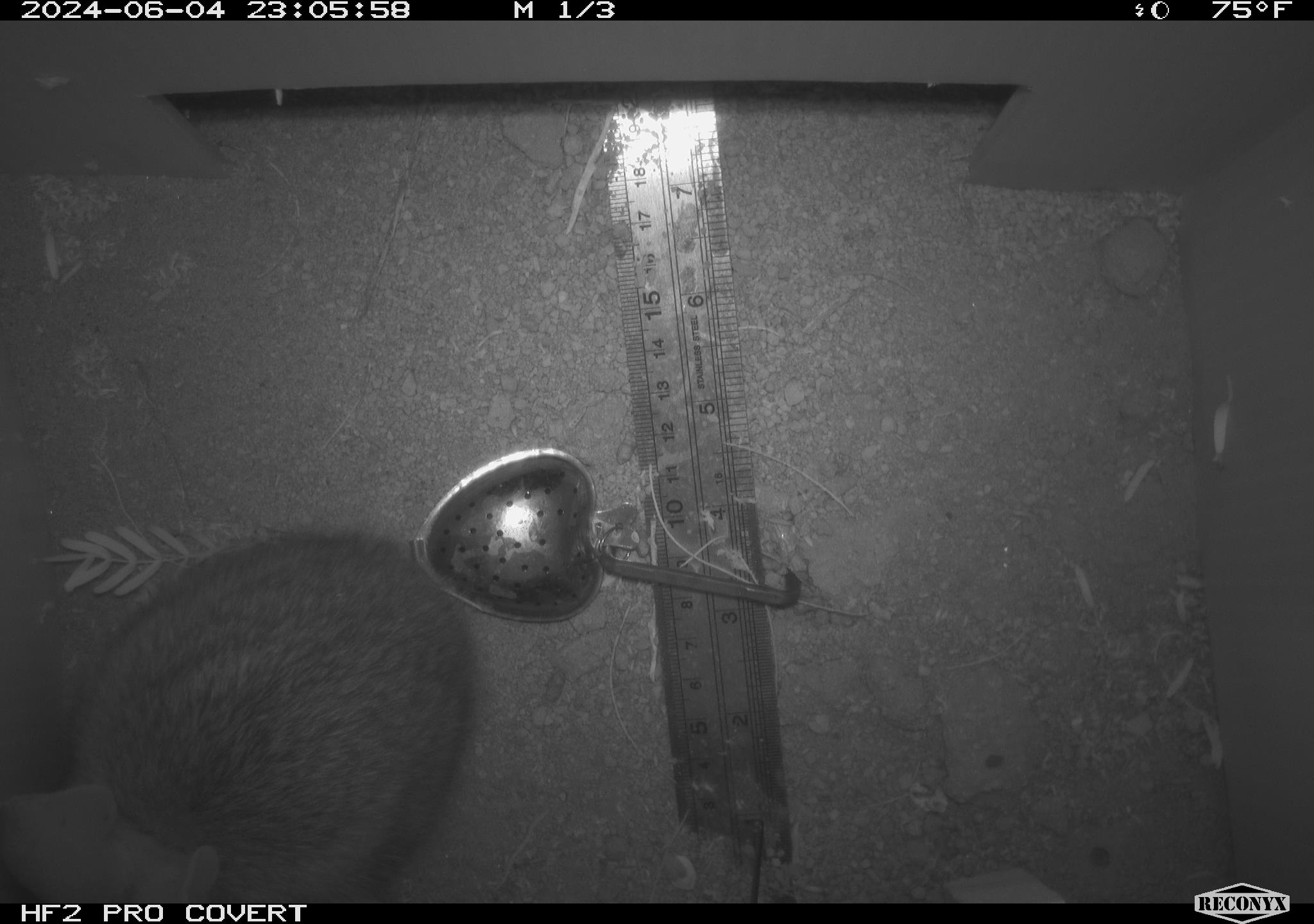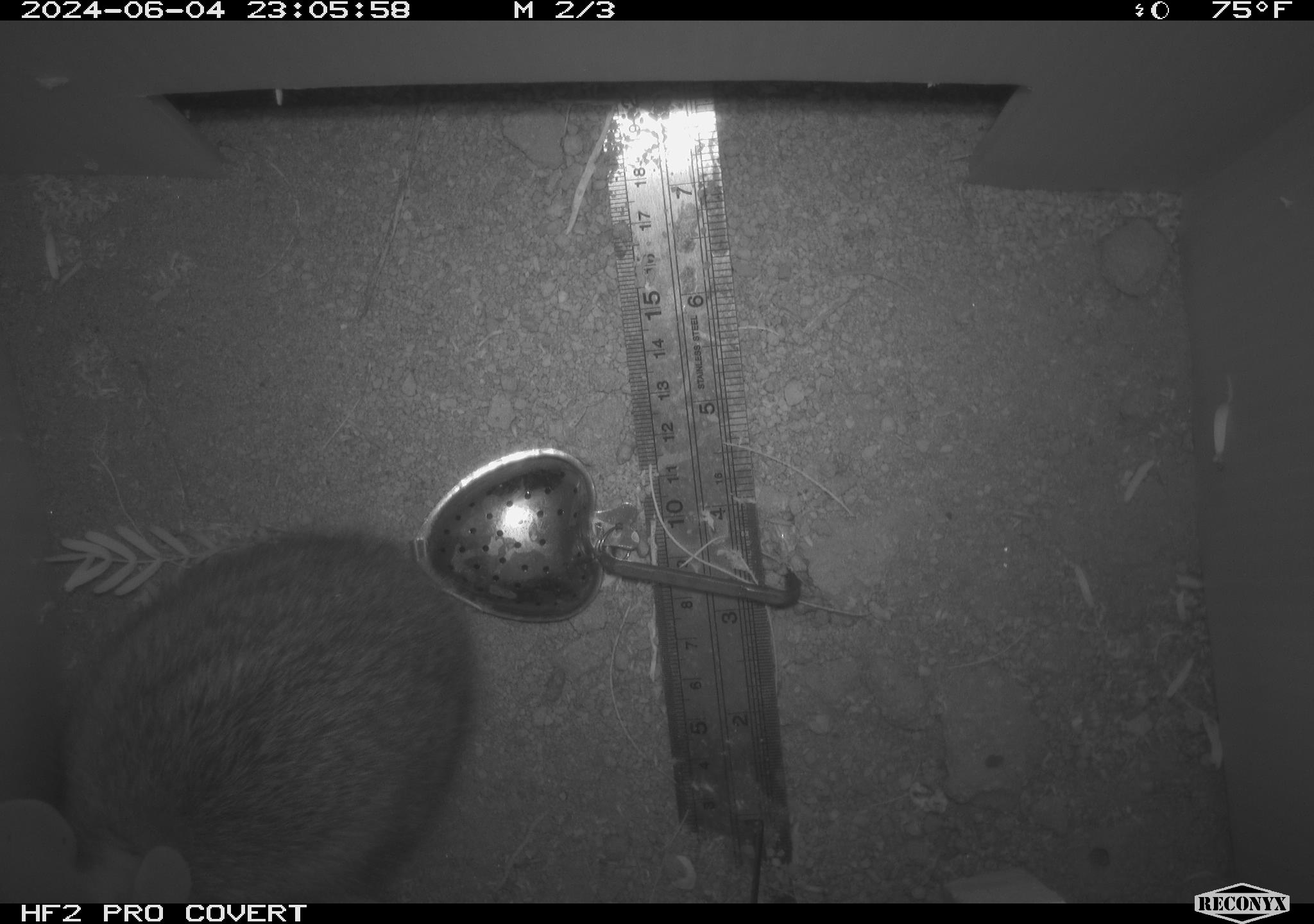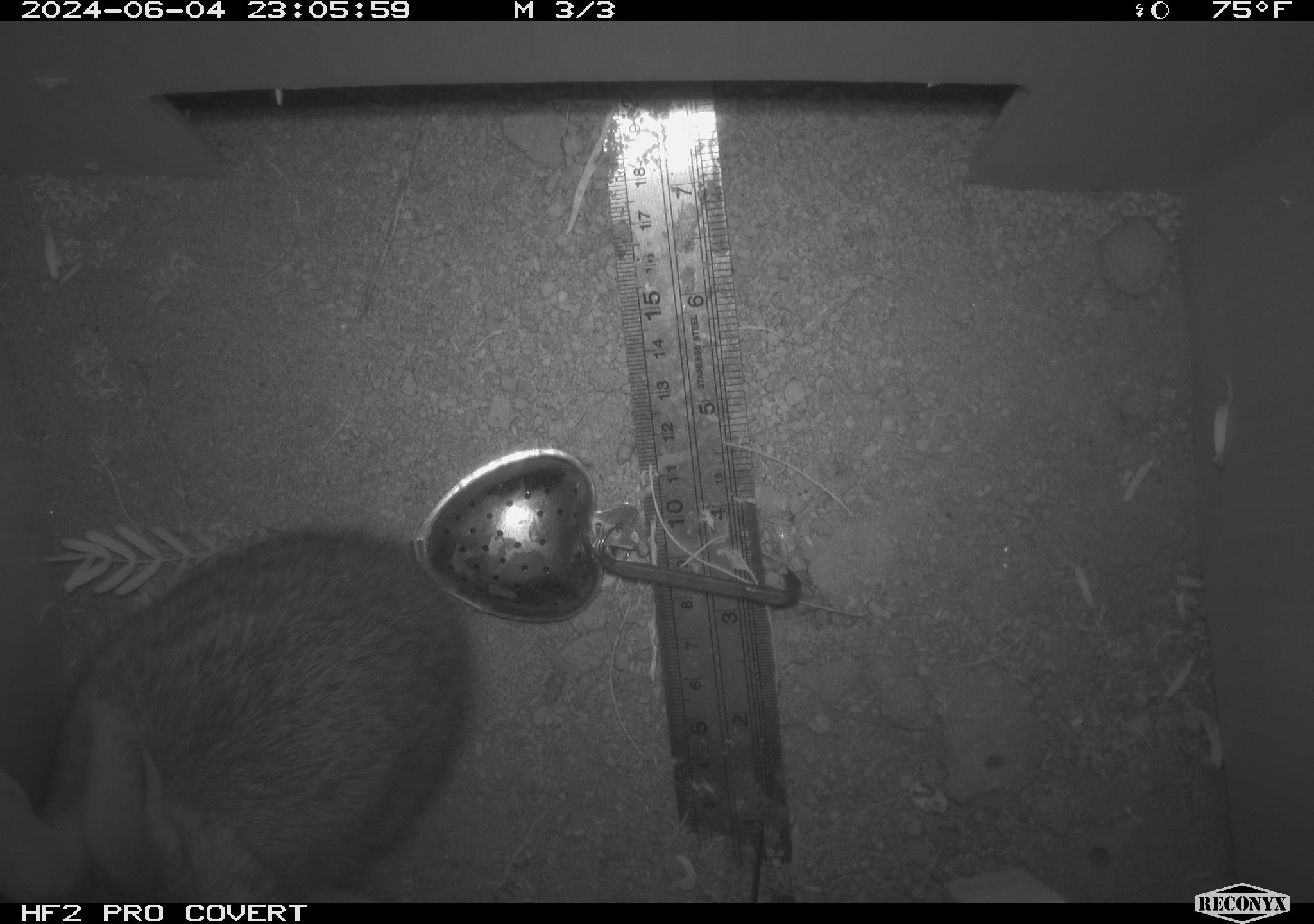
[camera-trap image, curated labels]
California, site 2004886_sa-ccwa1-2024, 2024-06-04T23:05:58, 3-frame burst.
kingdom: Animalia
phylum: Chordata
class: Mammalia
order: Lagomorpha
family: Leporidae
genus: Sylvilagus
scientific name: Sylvilagus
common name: cottontail rabbits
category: sylvilagus species